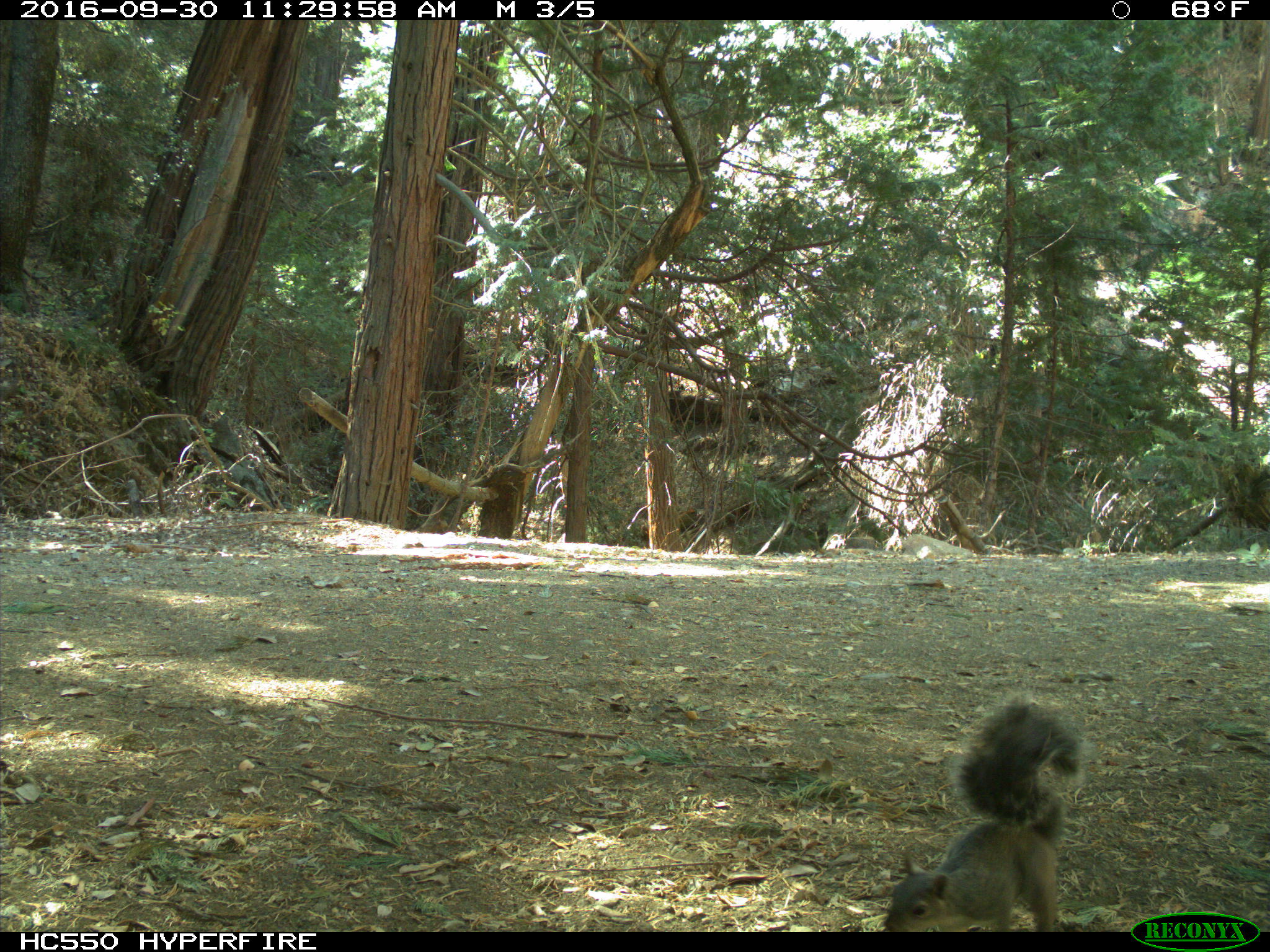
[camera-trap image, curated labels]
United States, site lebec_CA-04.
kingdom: Animalia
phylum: Chordata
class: Mammalia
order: Rodentia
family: Sciuridae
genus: Sciurus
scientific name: Sciurus carolinensis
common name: eastern gray squirrel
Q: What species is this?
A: Sciurus carolinensis (eastern gray squirrel).